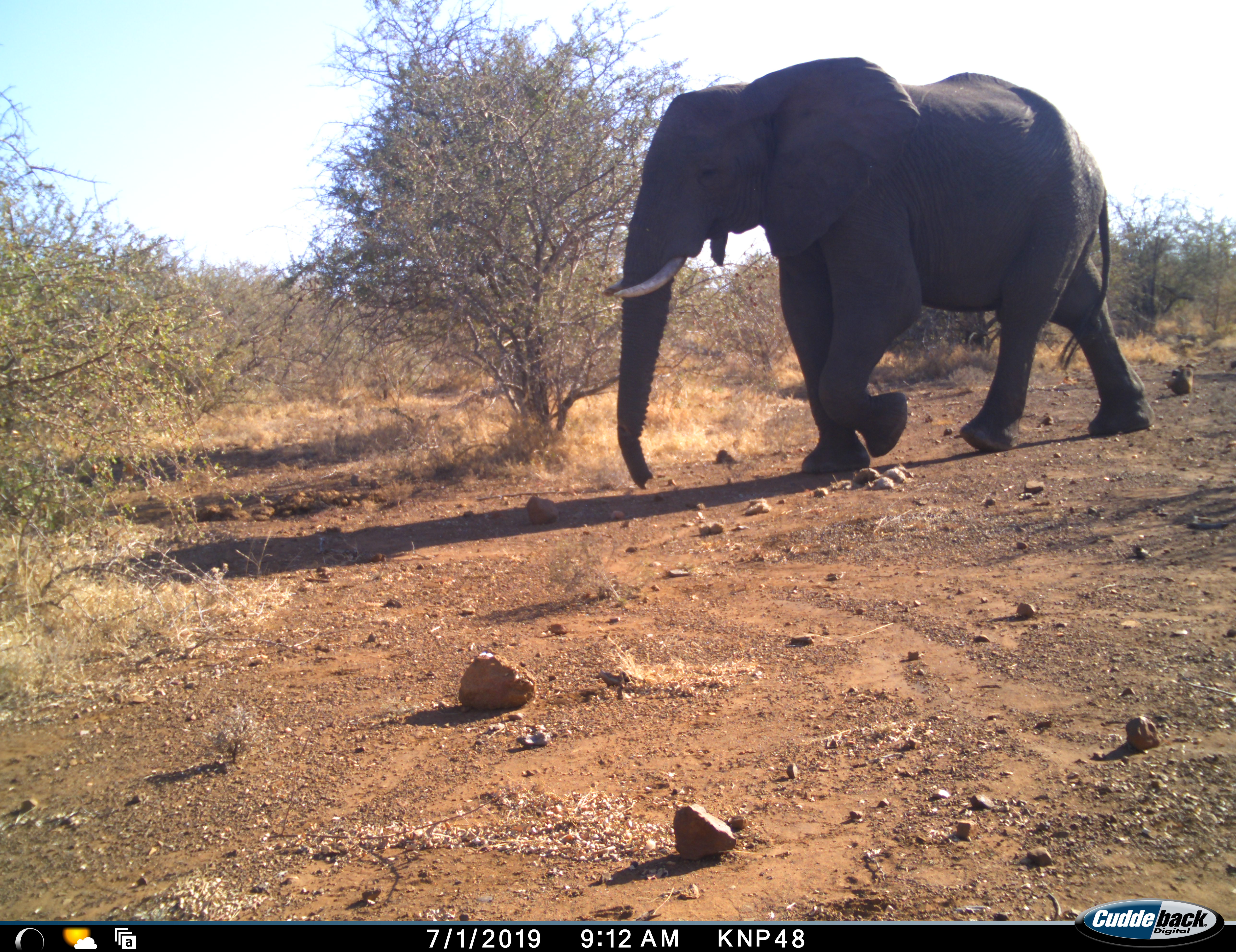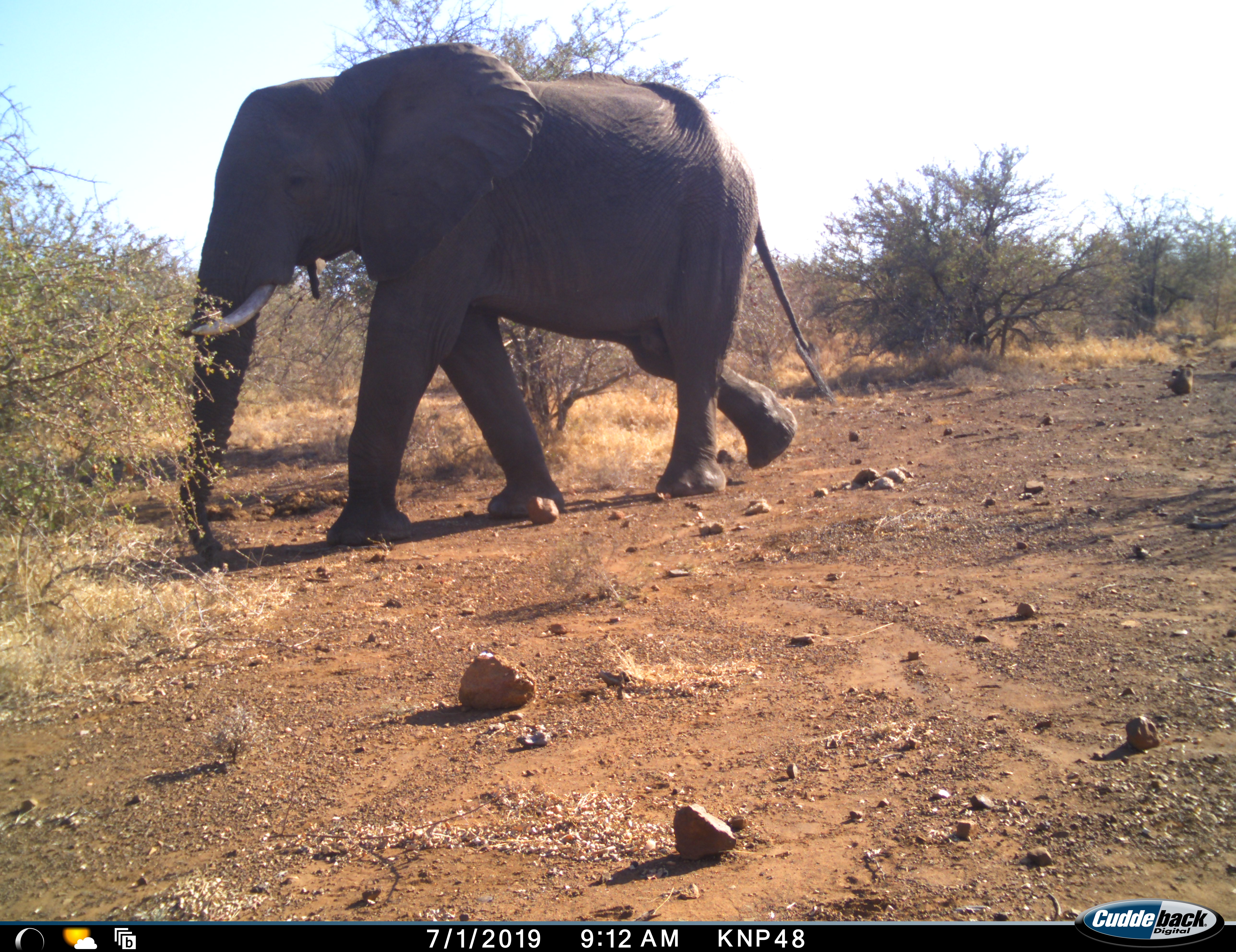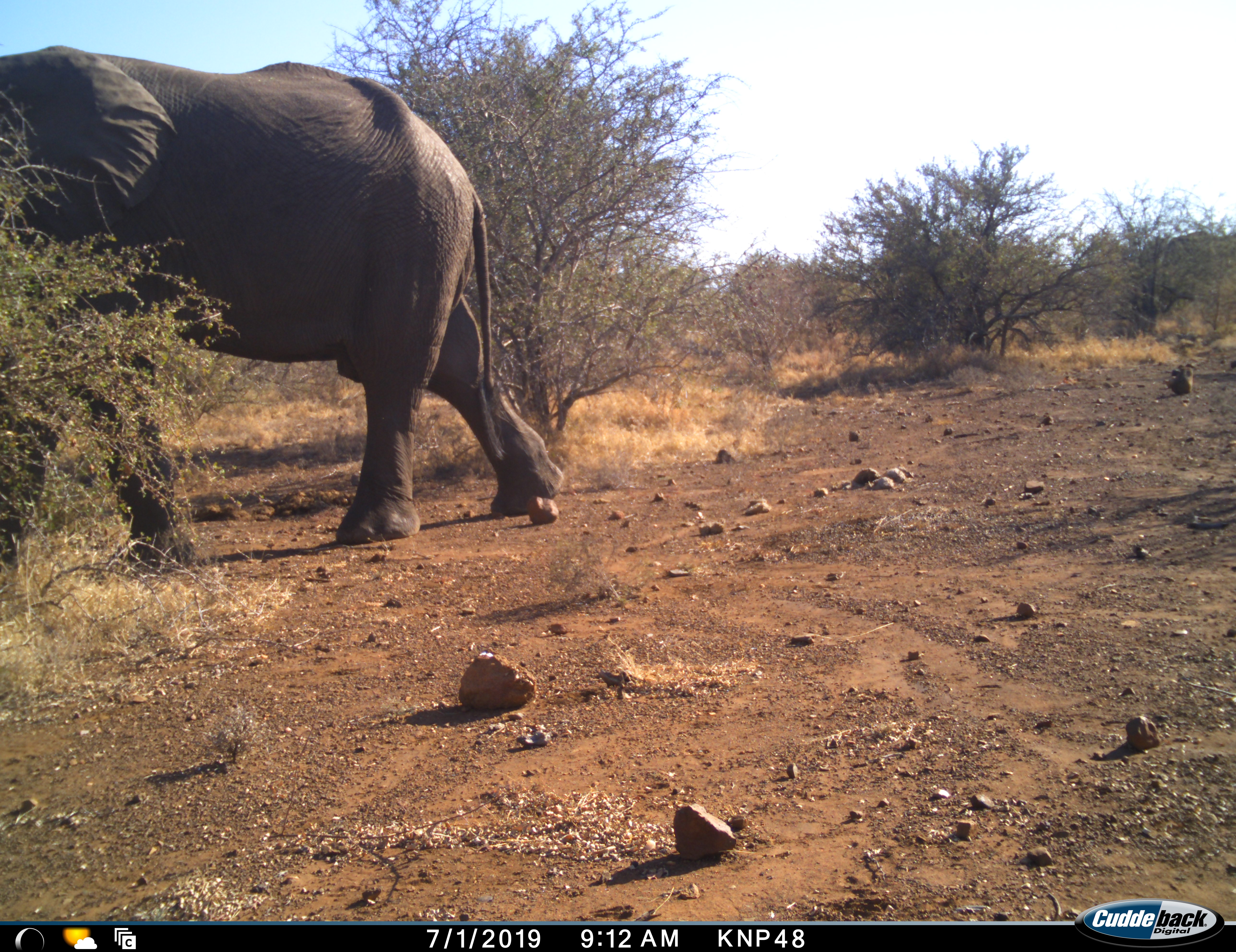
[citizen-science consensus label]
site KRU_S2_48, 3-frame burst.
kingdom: Animalia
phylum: Chordata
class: Mammalia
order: Proboscidea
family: Elephantidae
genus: Loxodonta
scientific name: Loxodonta africana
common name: african bush elephant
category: elephant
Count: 1.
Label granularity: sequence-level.